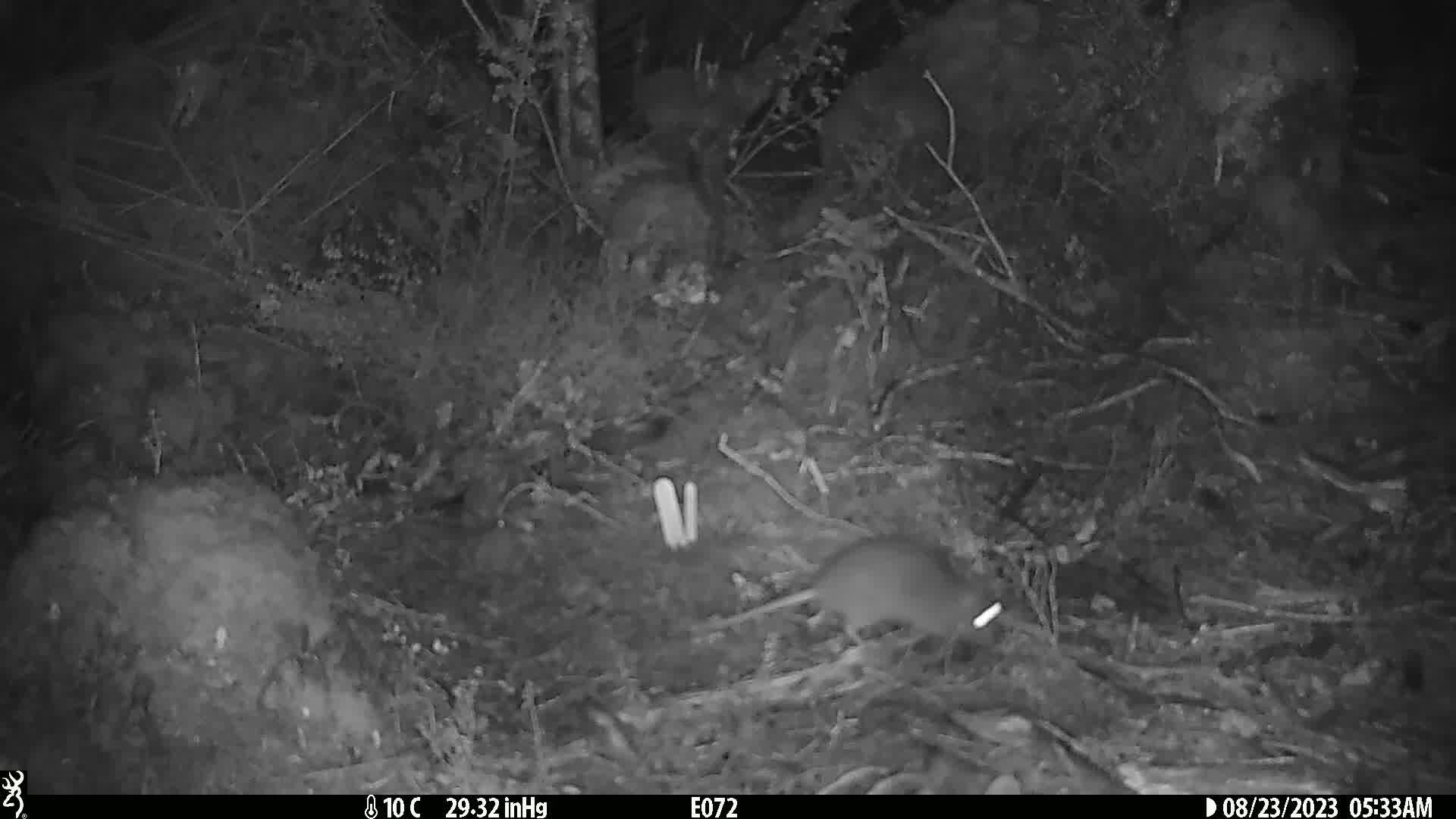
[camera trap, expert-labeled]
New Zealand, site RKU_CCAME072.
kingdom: Animalia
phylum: Chordata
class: Mammalia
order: Rodentia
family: Muridae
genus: Rattus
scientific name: Rattus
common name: rat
Rat (Rattus).